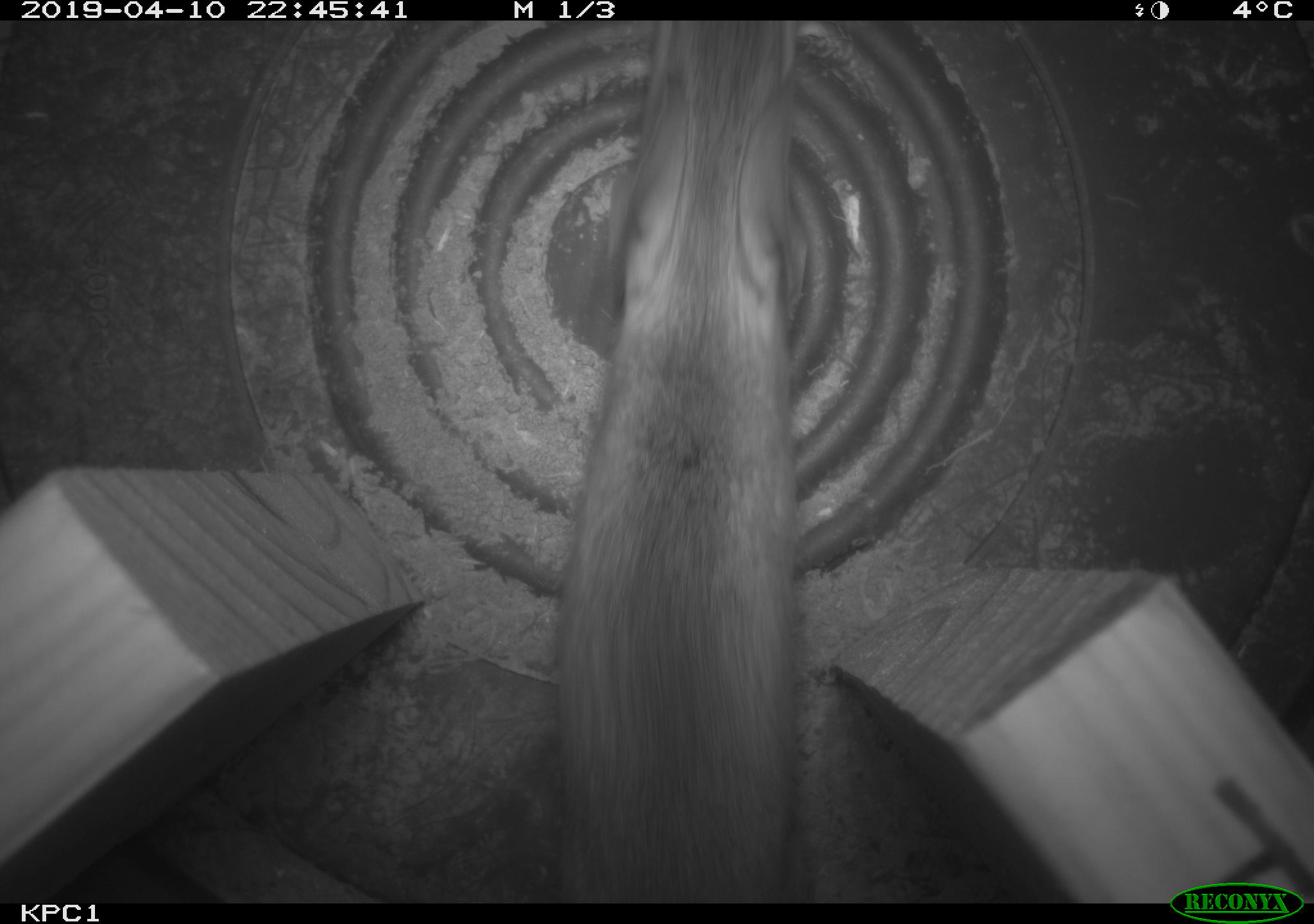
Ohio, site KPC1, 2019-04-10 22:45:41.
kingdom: Animalia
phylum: Chordata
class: Mammalia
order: Rodentia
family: Cricetidae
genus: Peromyscus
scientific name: Peromyscus leucopus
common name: white-footed mouse